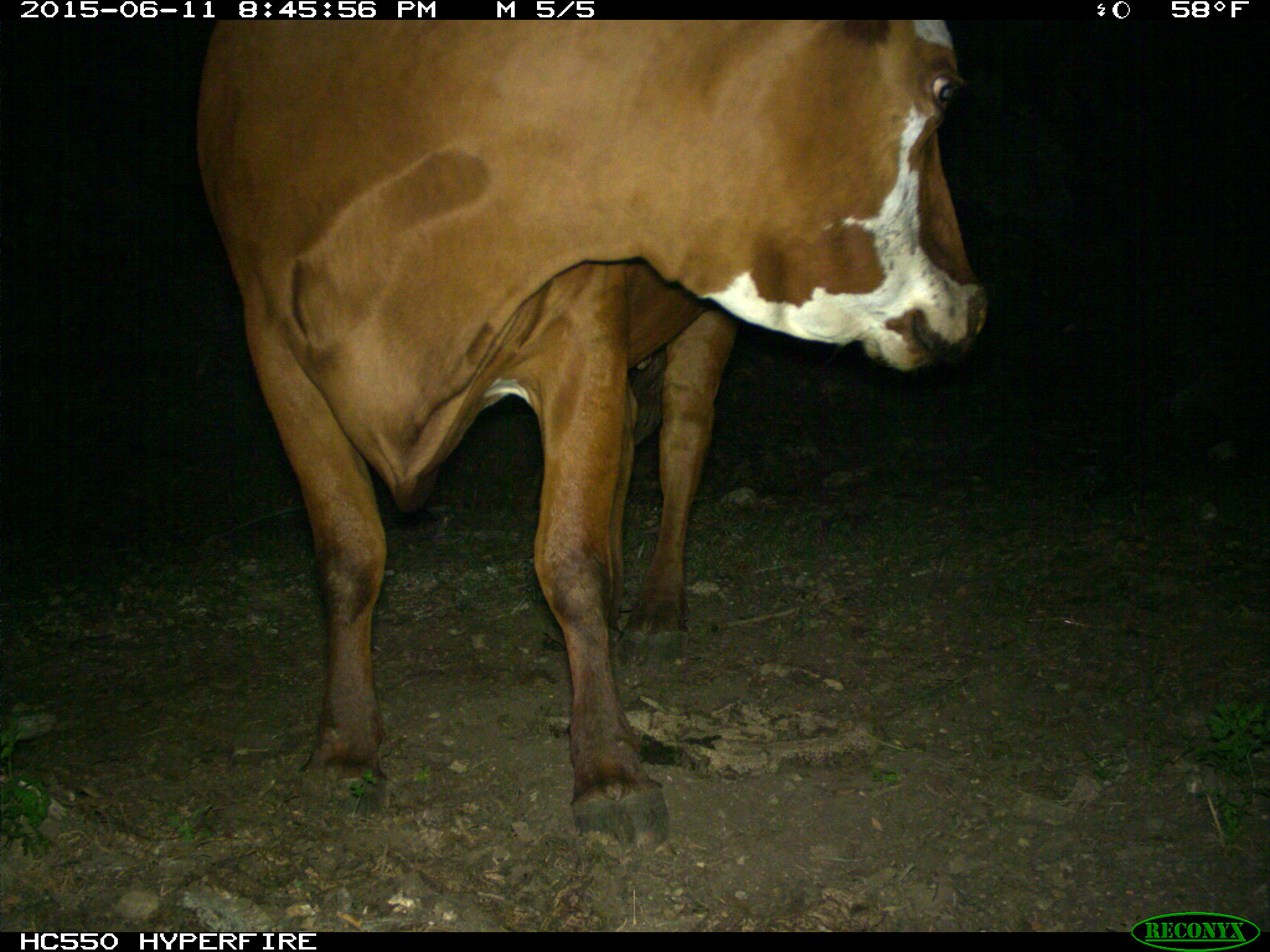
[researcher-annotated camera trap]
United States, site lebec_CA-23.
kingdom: Animalia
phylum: Chordata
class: Mammalia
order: Artiodactyla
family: Bovidae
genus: Bos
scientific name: Bos taurus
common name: domestic cow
Bos taurus (domestic cow).